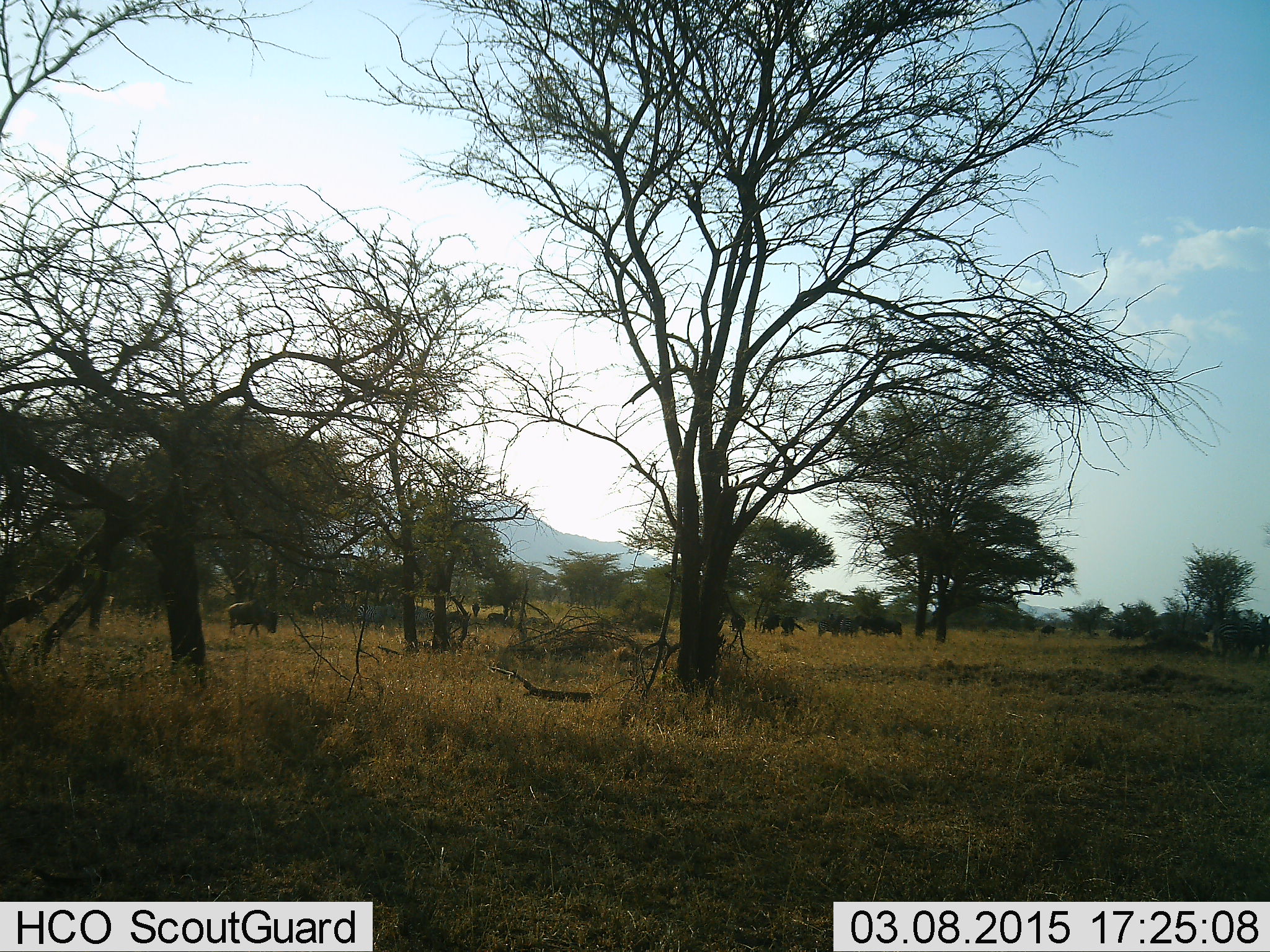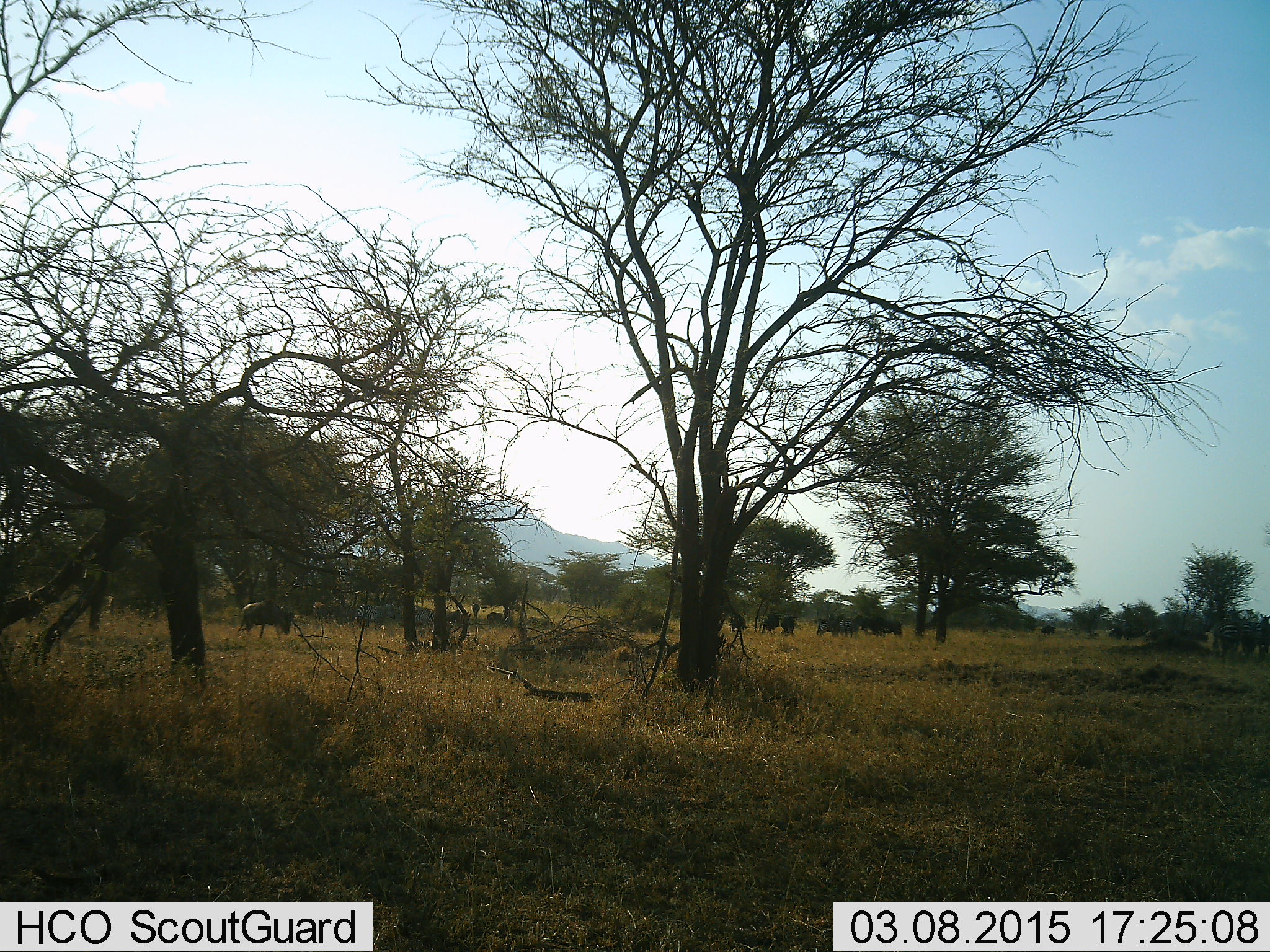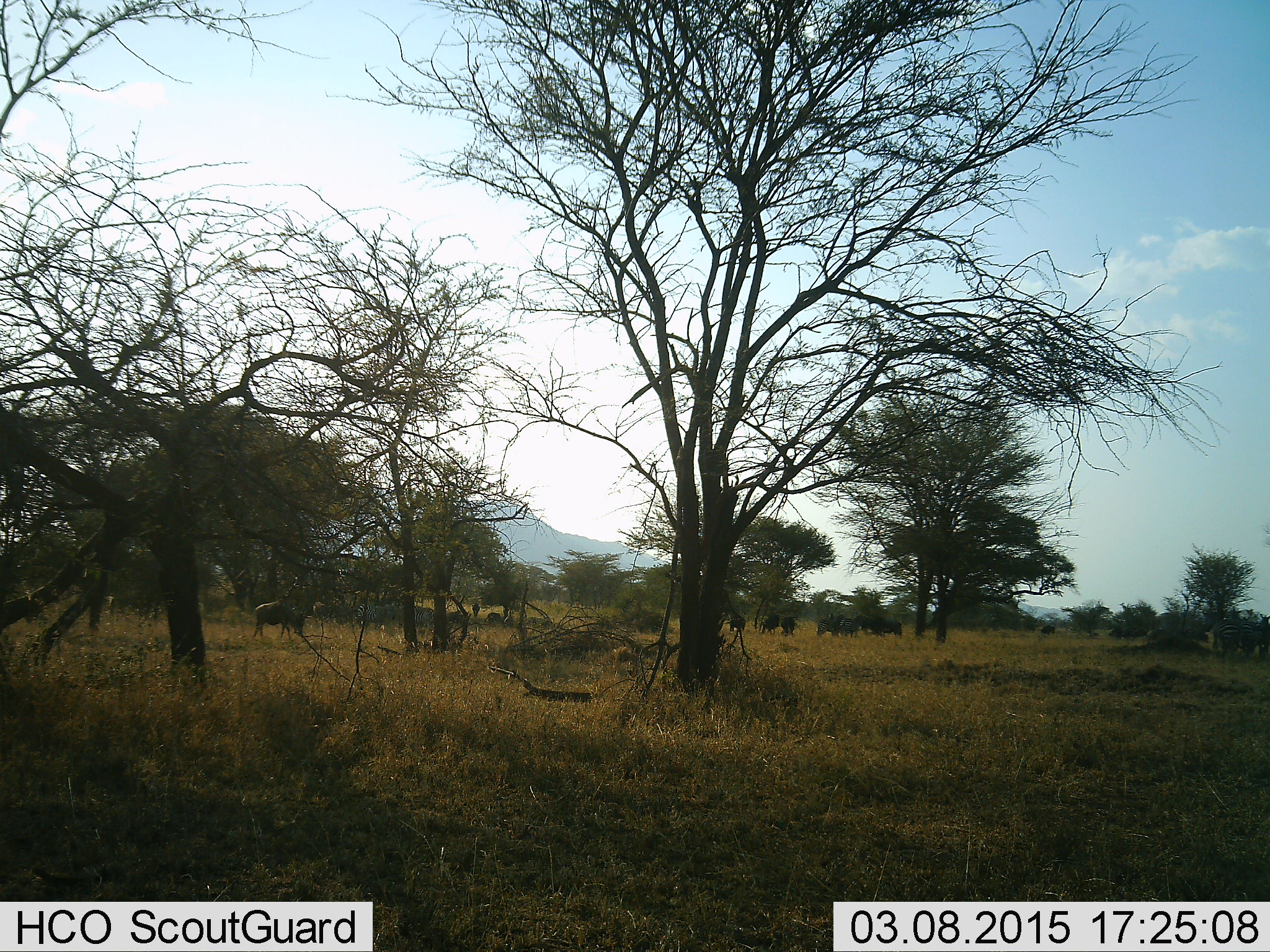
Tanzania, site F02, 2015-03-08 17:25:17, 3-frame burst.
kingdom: Animalia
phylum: Chordata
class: Mammalia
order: Artiodactyla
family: Bovidae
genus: Connochaetes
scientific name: Connochaetes taurinus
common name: blue wildebeest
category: wildebeest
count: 11-50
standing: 54%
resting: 0%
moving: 77%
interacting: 0%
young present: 0%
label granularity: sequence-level